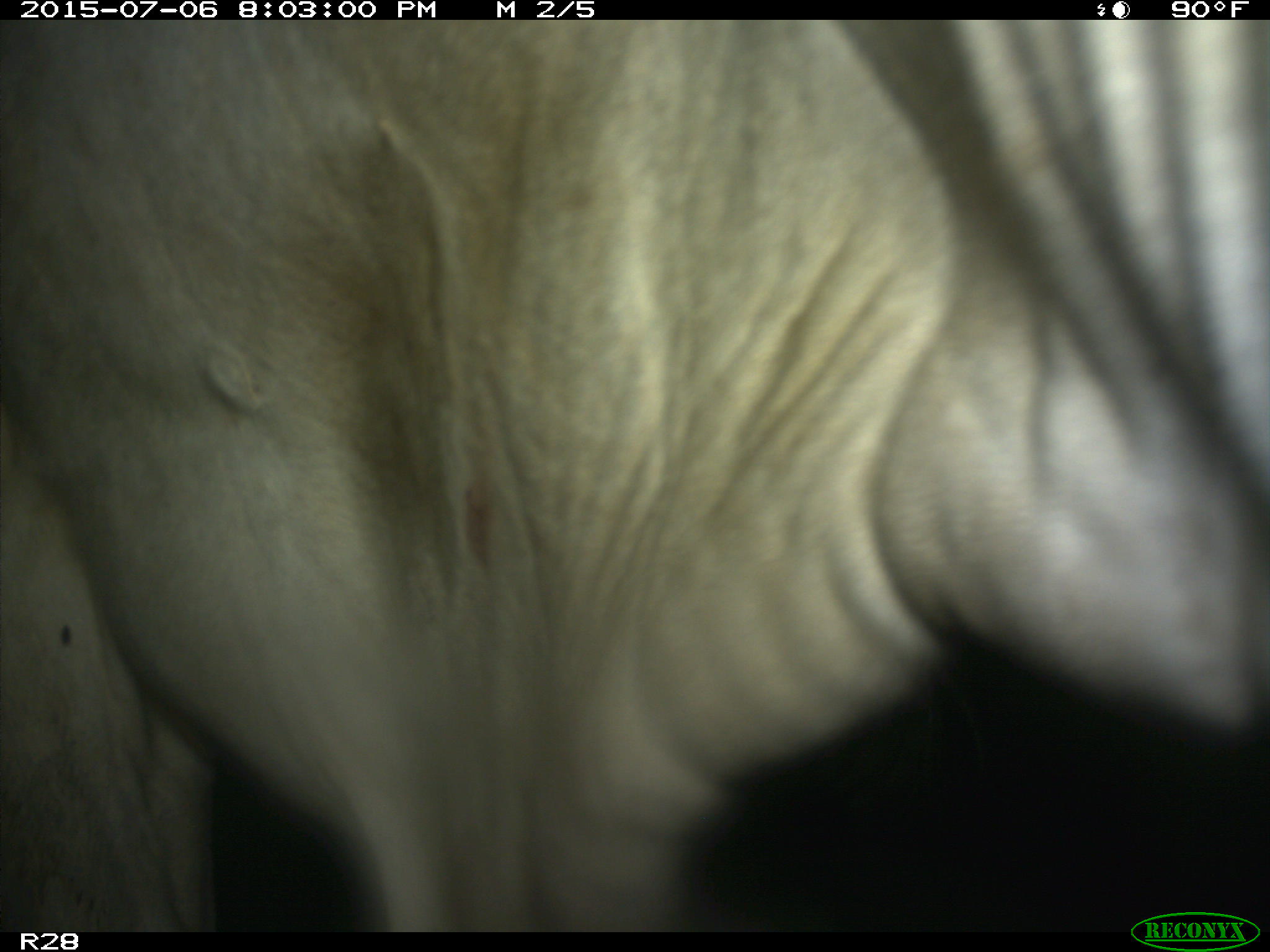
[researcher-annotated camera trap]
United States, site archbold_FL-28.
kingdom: Animalia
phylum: Chordata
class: Mammalia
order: Artiodactyla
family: Bovidae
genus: Bos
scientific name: Bos taurus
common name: domestic cow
Bos taurus (domestic cow).